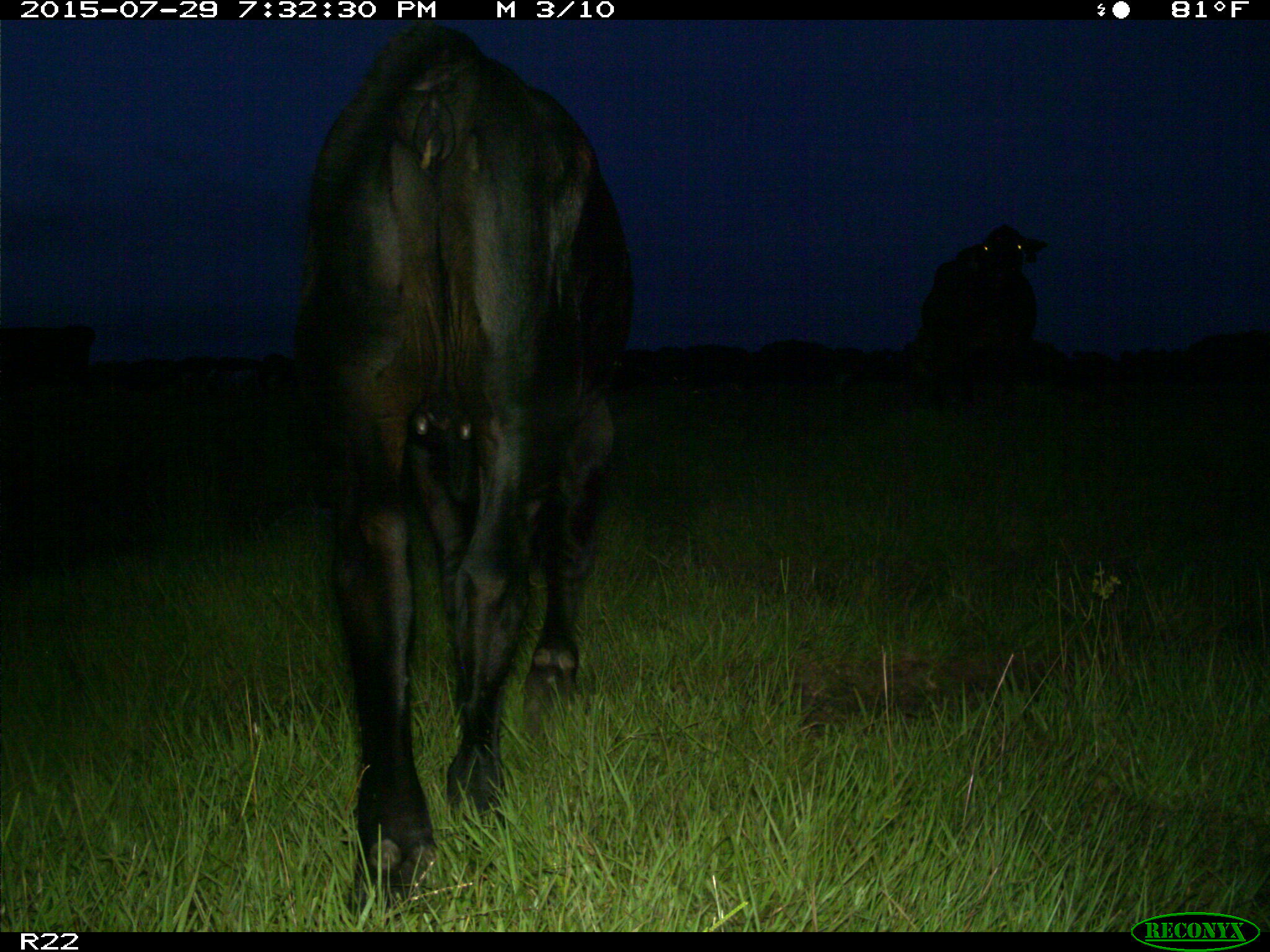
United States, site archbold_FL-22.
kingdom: Animalia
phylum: Chordata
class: Mammalia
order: Artiodactyla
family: Bovidae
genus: Bos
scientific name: Bos taurus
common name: domestic cow